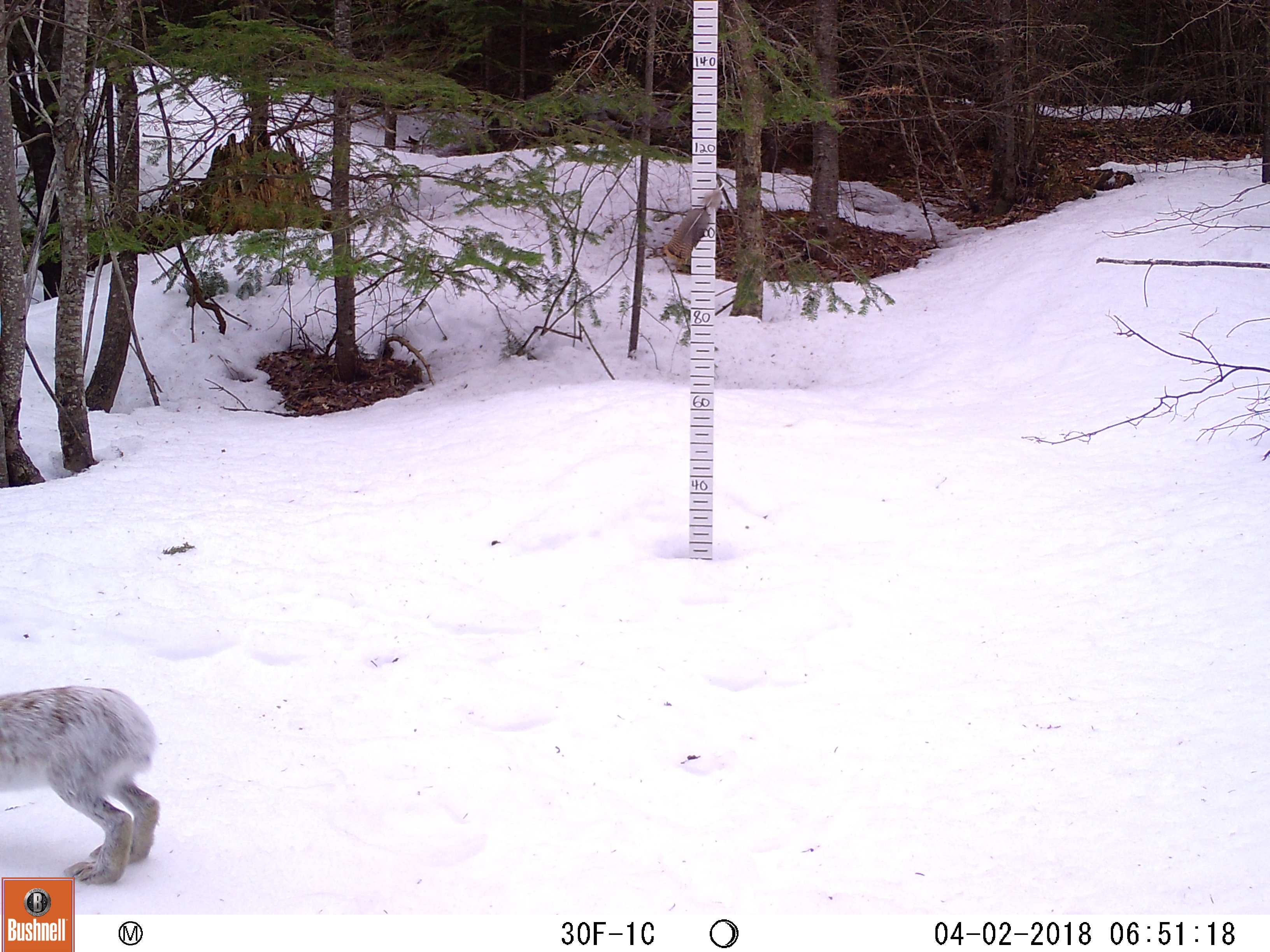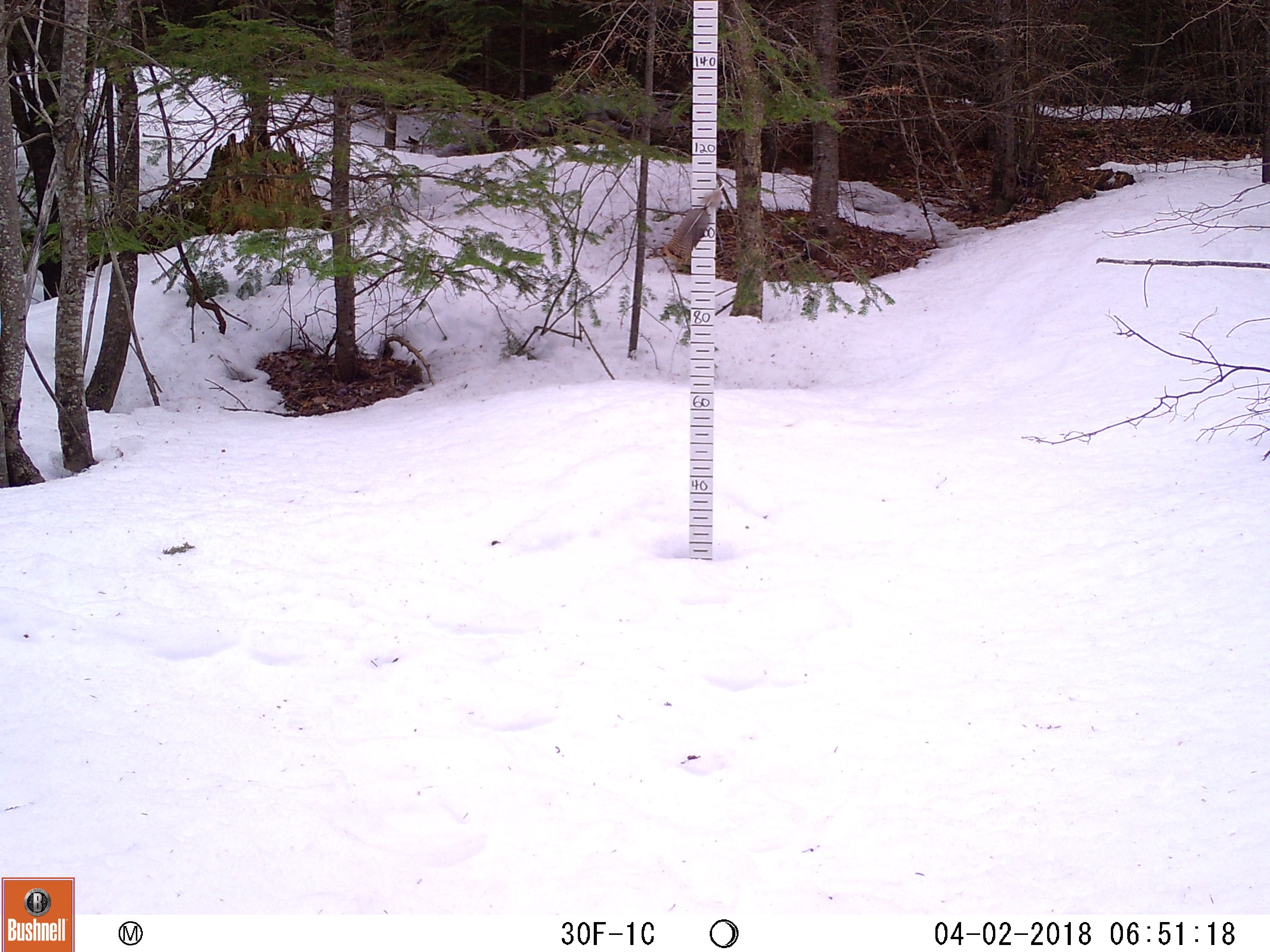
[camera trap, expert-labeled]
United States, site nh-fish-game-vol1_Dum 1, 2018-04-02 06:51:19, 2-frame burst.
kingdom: Animalia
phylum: Chordata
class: Mammalia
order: Lagomorpha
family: Leporidae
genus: Lepus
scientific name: Lepus americanus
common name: snowshoe hare